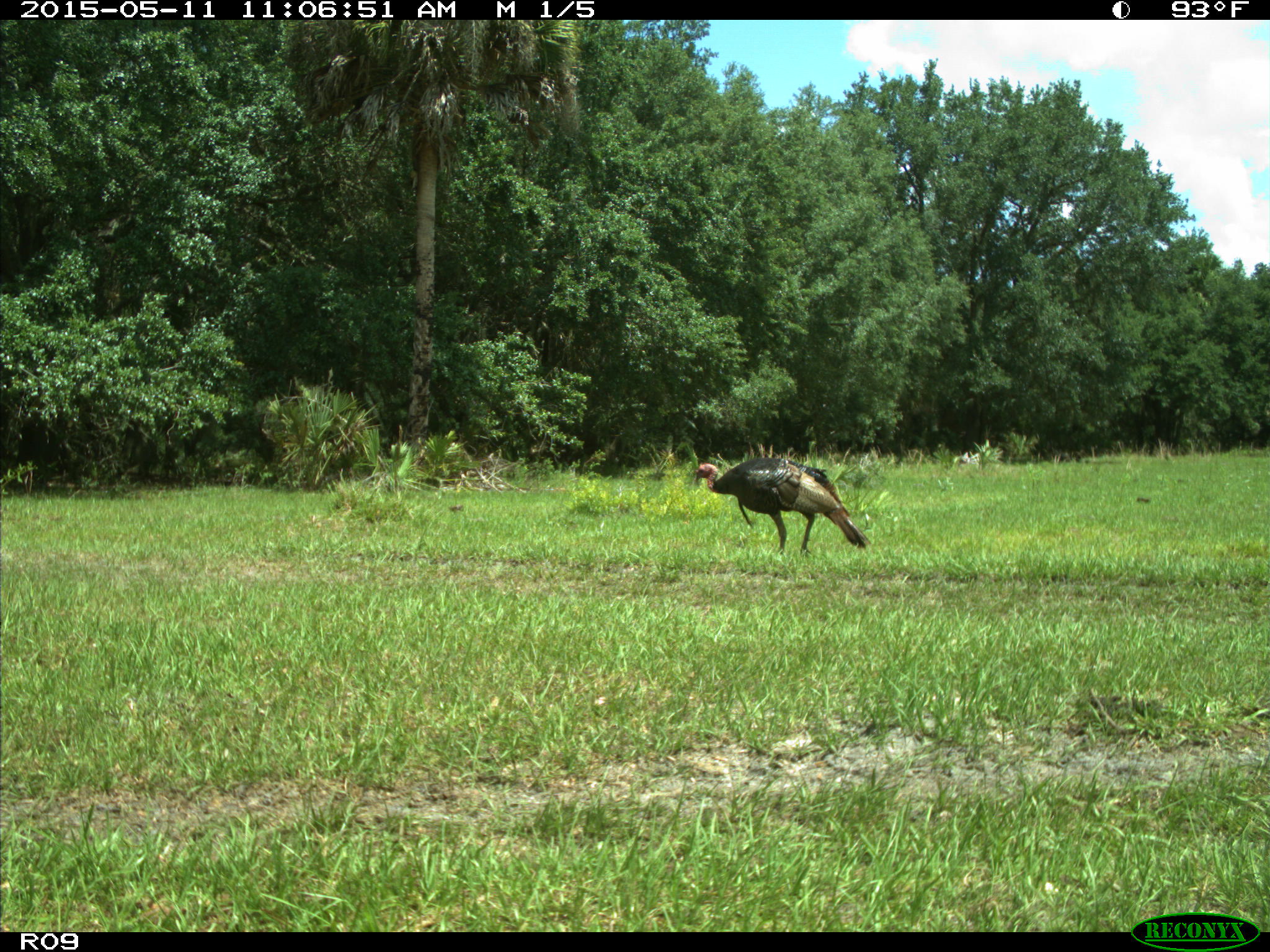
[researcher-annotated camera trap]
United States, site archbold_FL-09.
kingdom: Animalia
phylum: Chordata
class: Aves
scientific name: Aves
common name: birds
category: unidentified bird